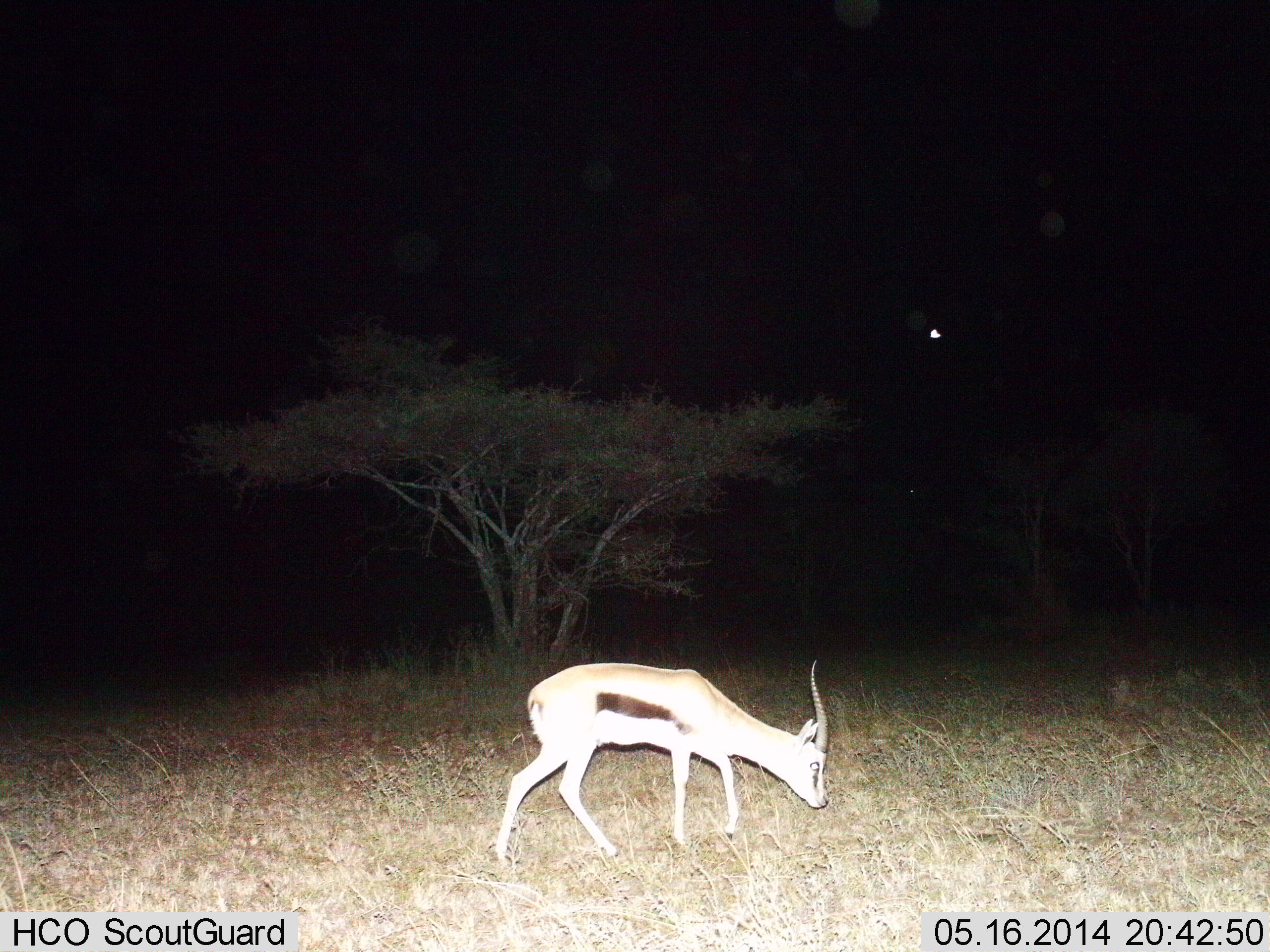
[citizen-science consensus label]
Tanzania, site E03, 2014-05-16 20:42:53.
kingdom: Animalia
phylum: Chordata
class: Mammalia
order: Artiodactyla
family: Bovidae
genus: Eudorcas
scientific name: Eudorcas thomsonii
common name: thomson's gazelle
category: gazellethomsons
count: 1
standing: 20%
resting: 0%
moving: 50%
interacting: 0%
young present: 0%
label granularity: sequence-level